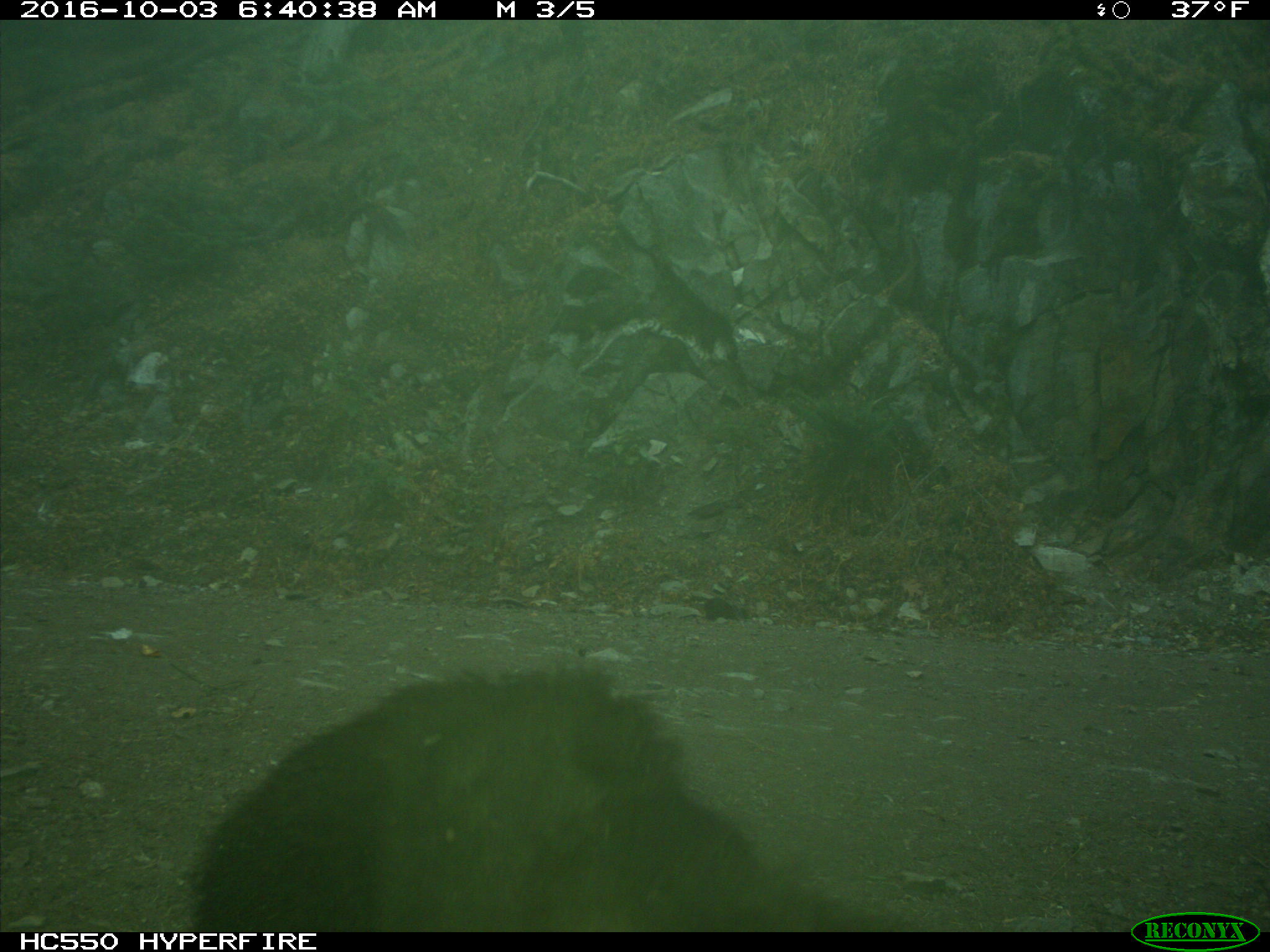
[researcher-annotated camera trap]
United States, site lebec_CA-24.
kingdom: Animalia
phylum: Chordata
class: Mammalia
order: Carnivora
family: Ursidae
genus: Ursus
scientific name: Ursus americanus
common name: american black bear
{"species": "Ursus americanus (american black bear)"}